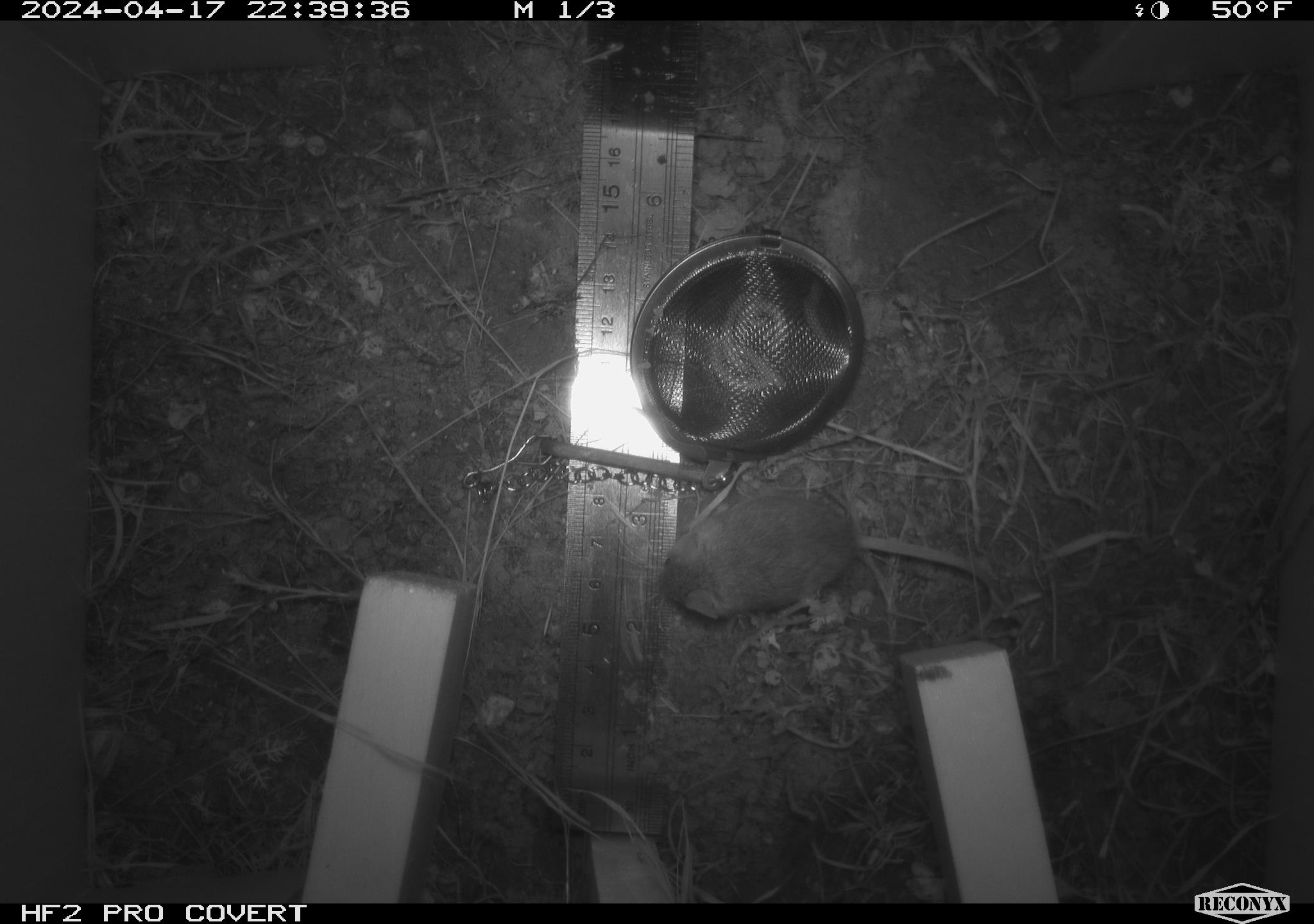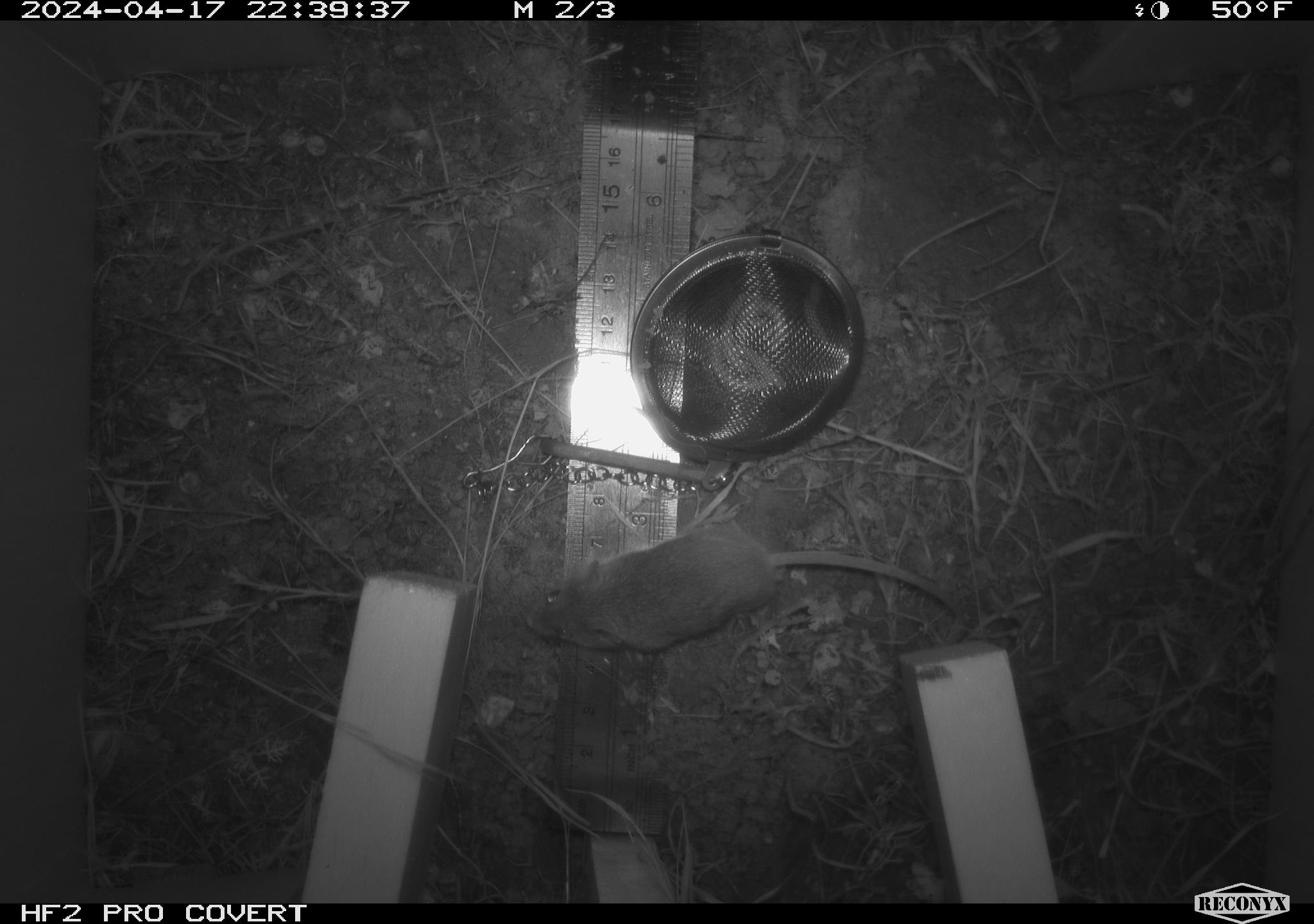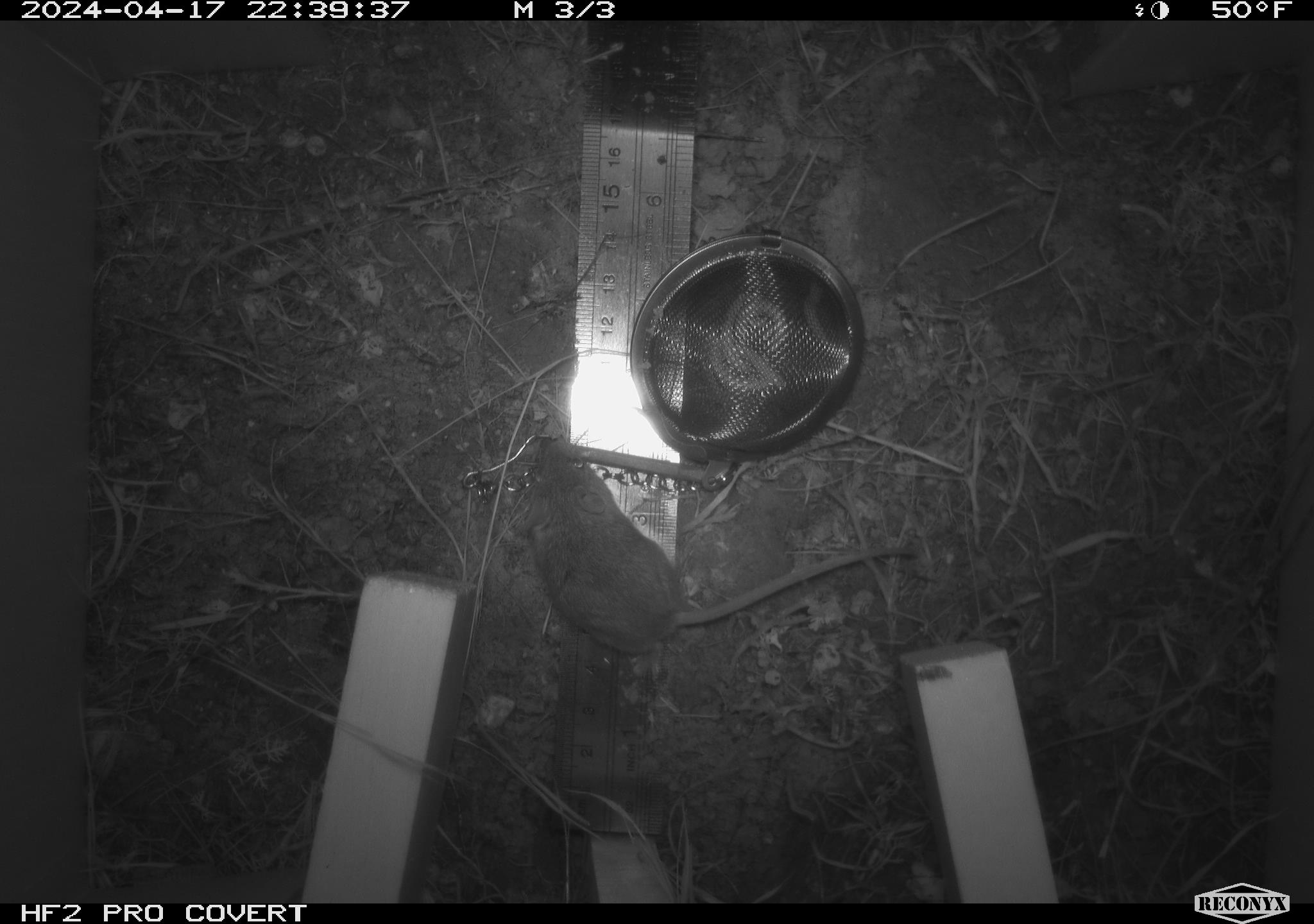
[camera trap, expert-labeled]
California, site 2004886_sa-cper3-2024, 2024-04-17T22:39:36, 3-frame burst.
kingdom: Animalia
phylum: Chordata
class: Mammalia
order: Rodentia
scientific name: Rodentia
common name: rodent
Rodent (Rodentia).